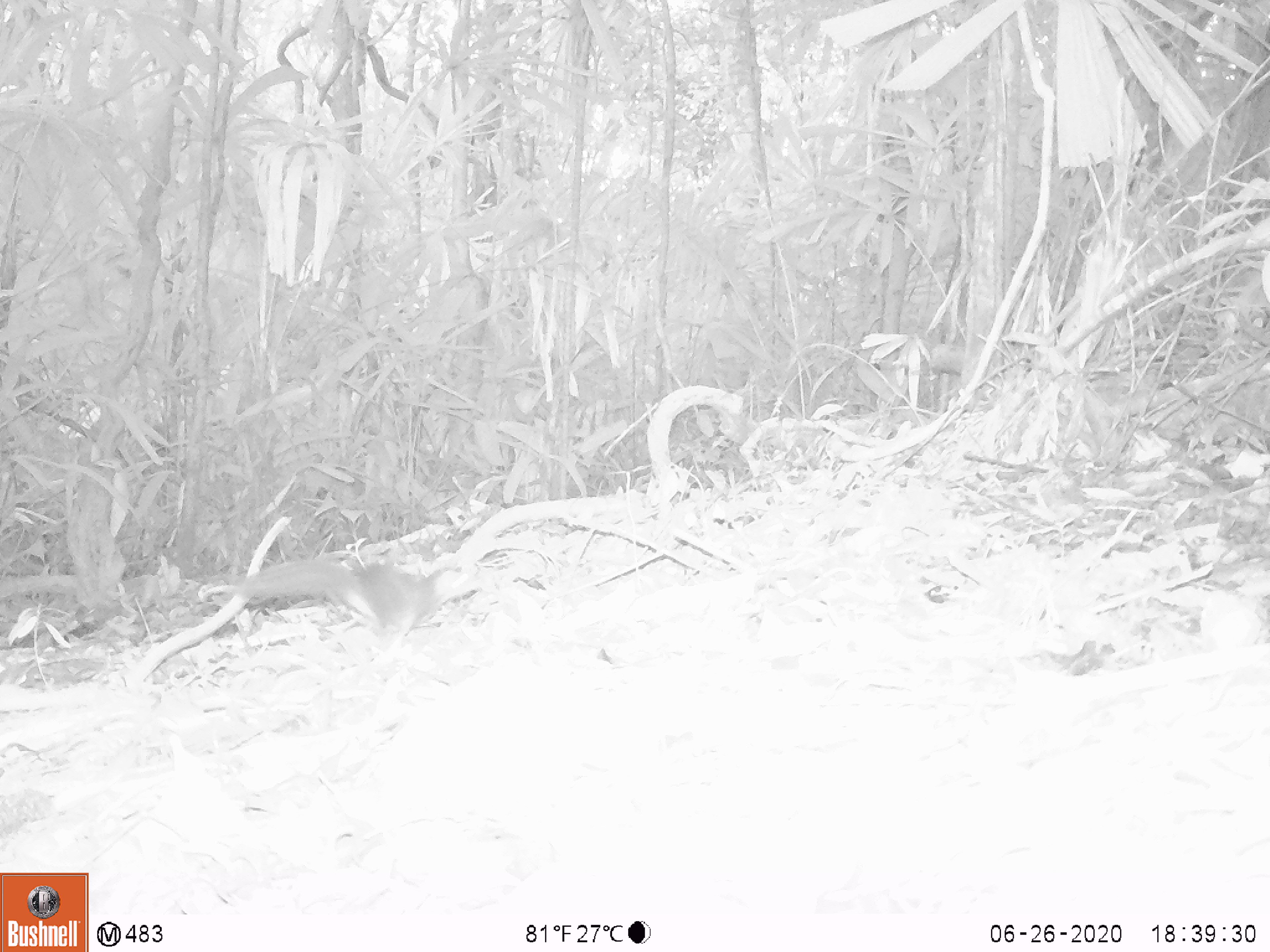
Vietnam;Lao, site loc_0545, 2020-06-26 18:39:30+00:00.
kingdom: Animalia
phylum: Chordata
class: Mammalia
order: Rodentia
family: Sciuridae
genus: Sciurus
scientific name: Sciurus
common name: squirrel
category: unidentified squirrel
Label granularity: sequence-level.